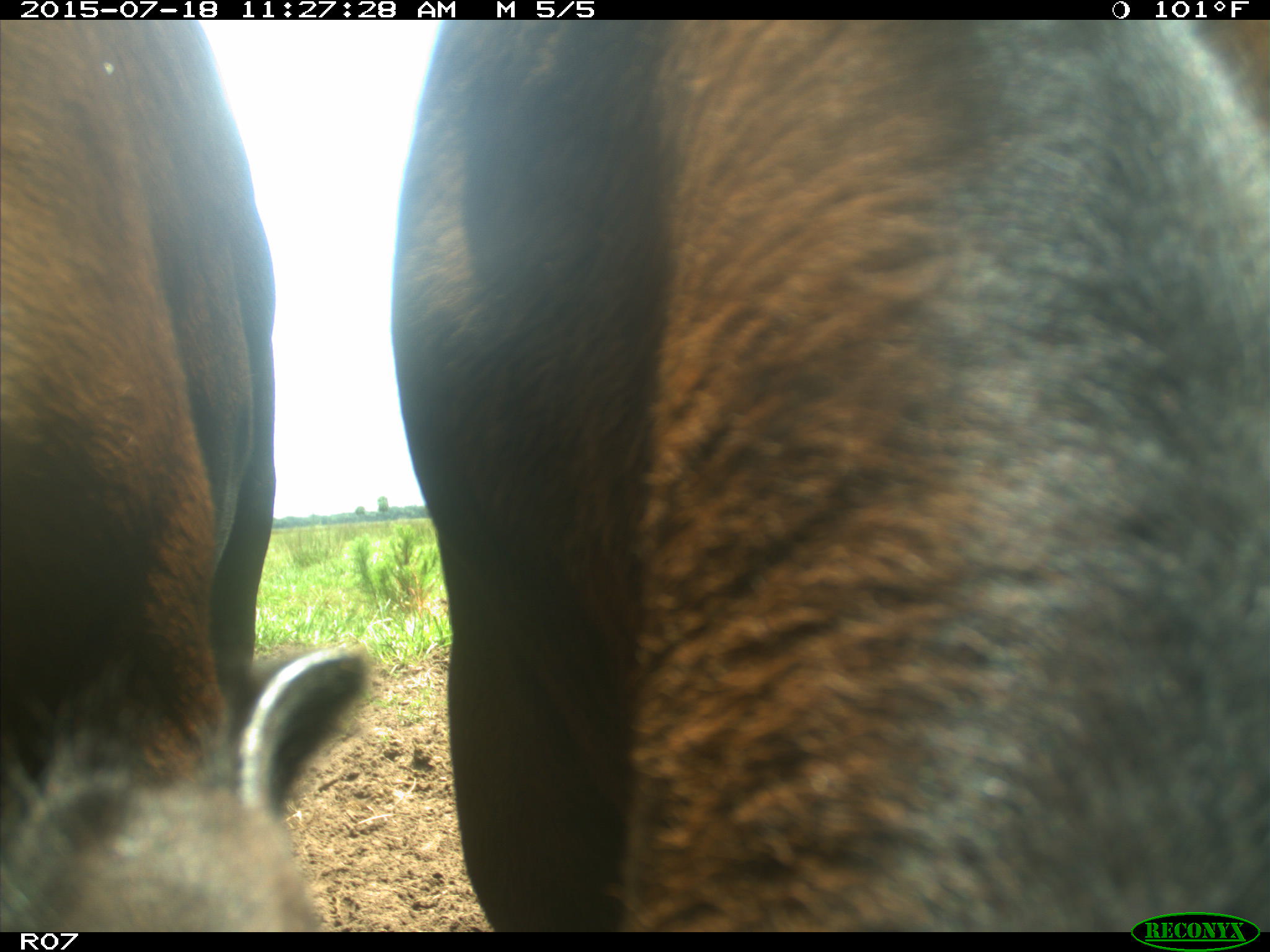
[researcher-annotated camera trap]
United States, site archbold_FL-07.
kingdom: Animalia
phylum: Chordata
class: Mammalia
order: Artiodactyla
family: Bovidae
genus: Bos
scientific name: Bos taurus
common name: domestic cow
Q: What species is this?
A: Bos taurus (domestic cow).